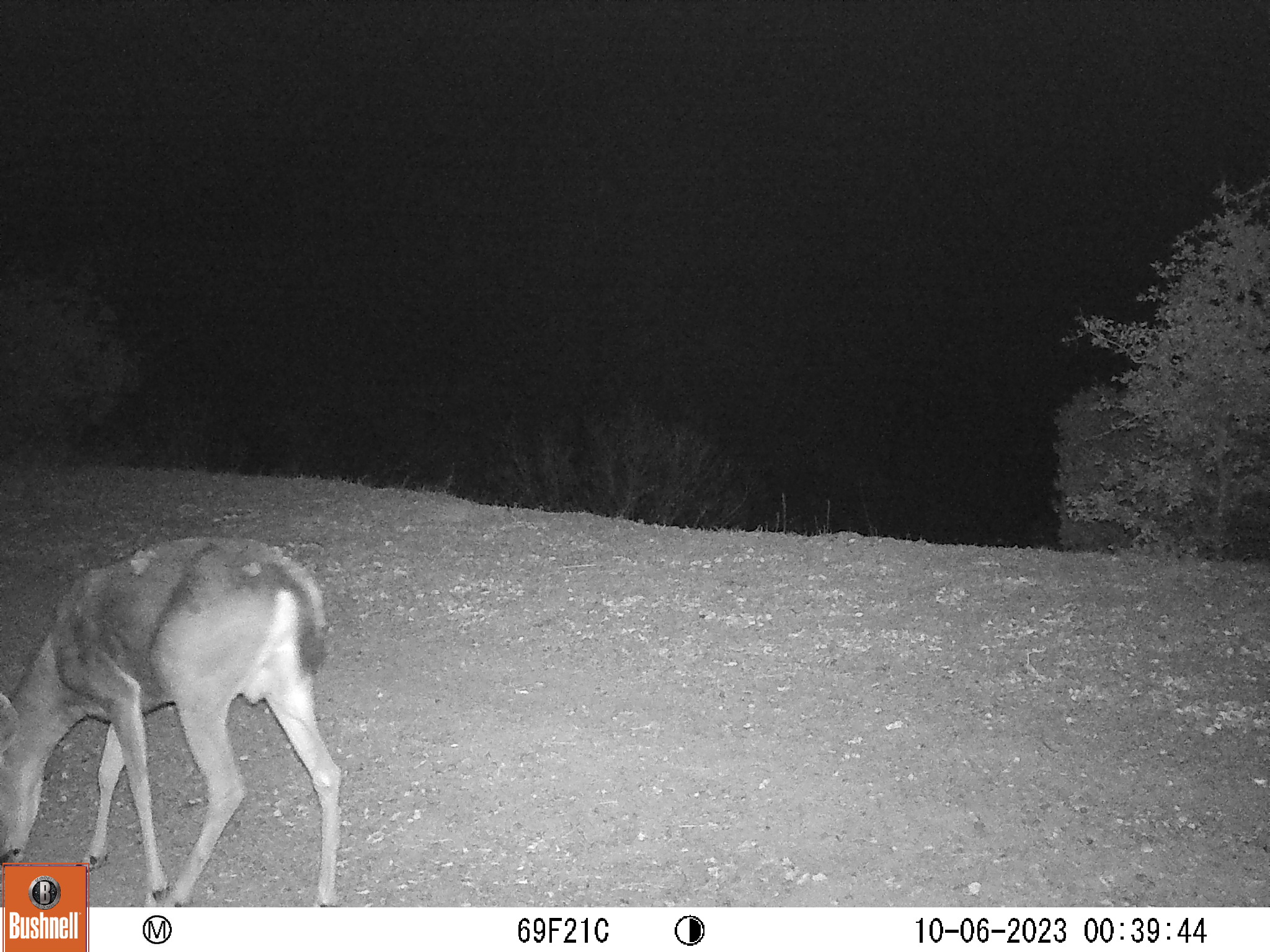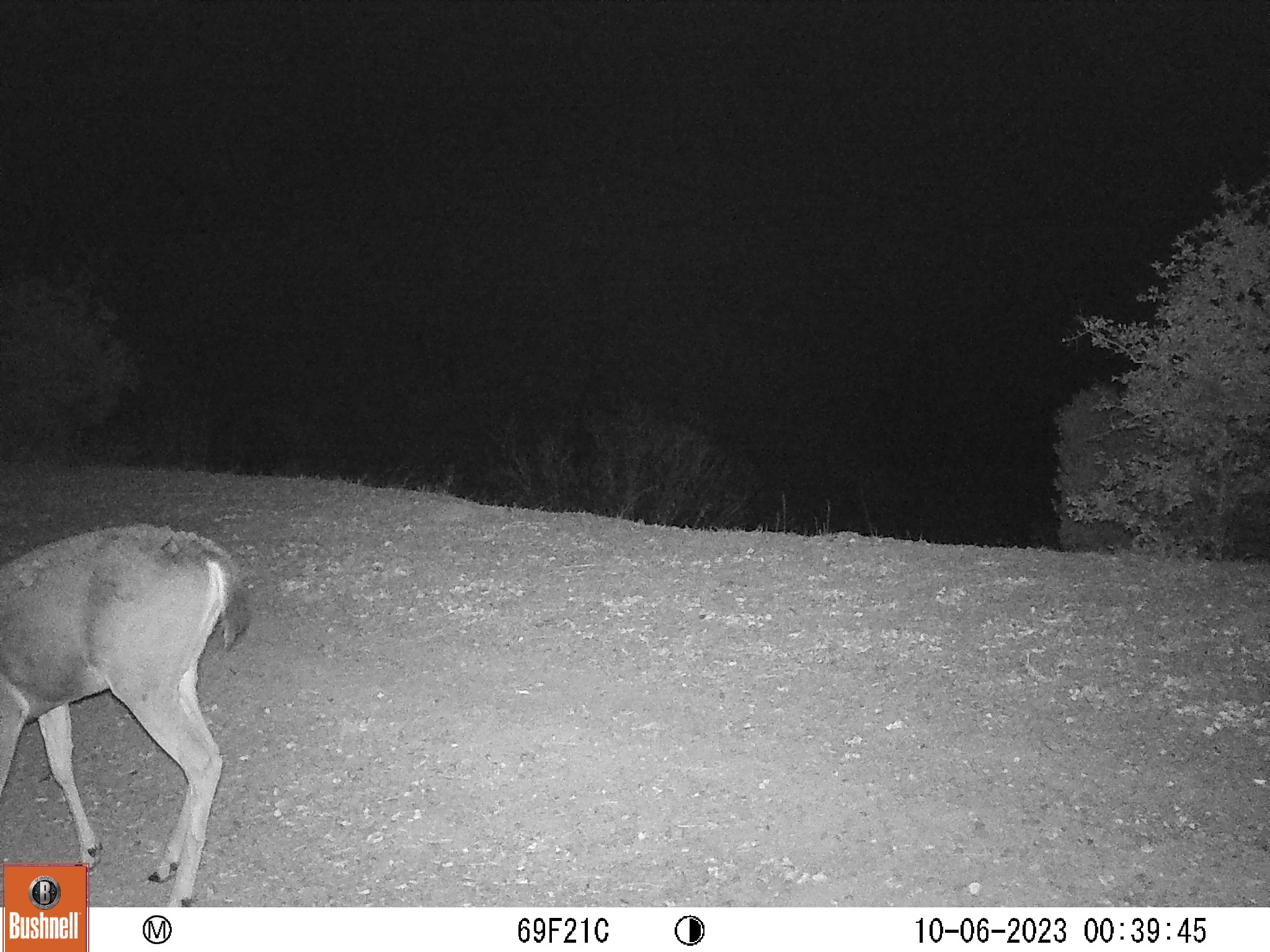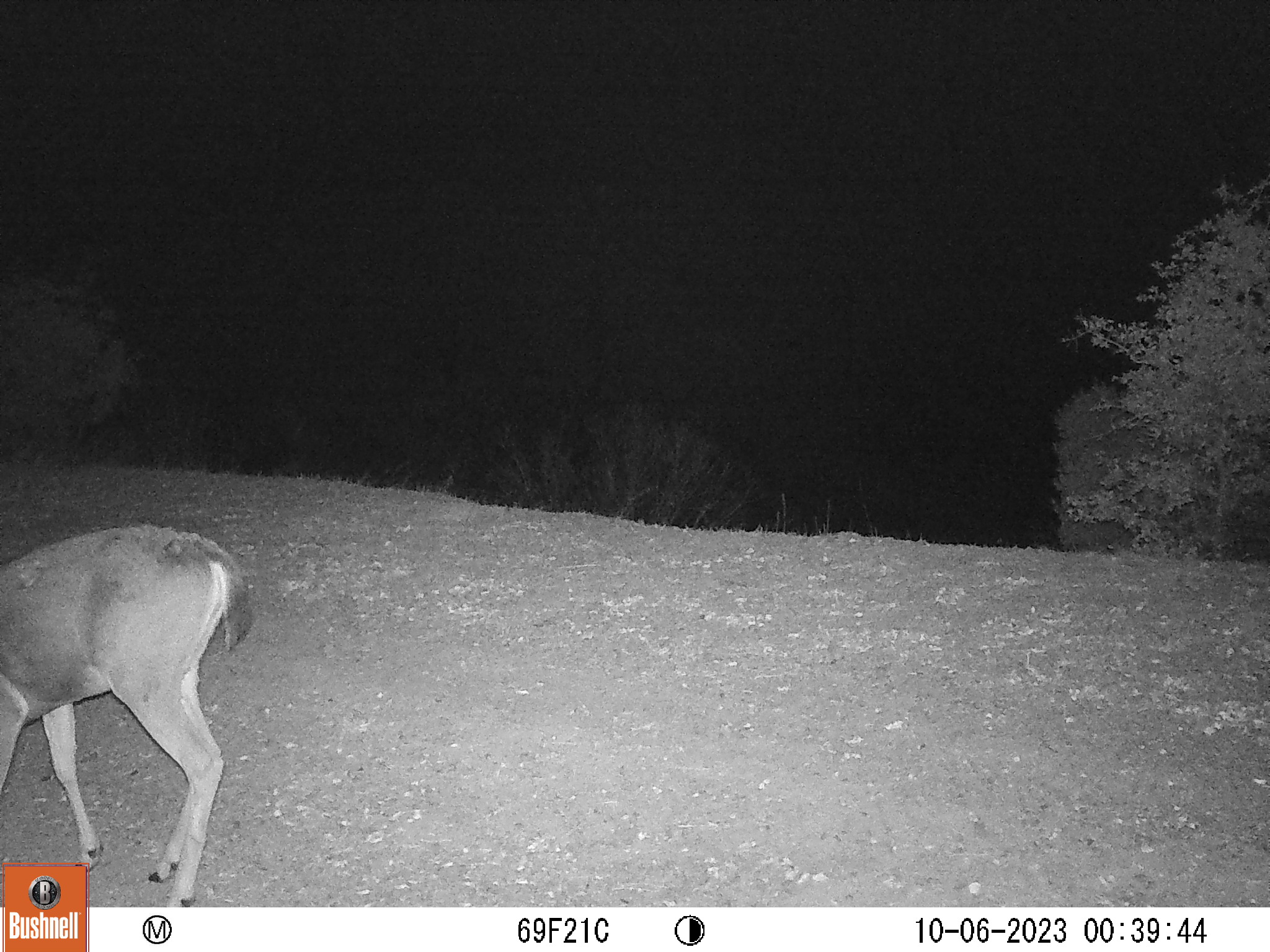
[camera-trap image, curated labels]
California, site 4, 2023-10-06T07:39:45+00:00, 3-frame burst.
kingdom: Animalia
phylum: Chordata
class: Mammalia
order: Artiodactyla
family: Cervidae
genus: Odocoileus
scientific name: Odocoileus hemionus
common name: mule deer